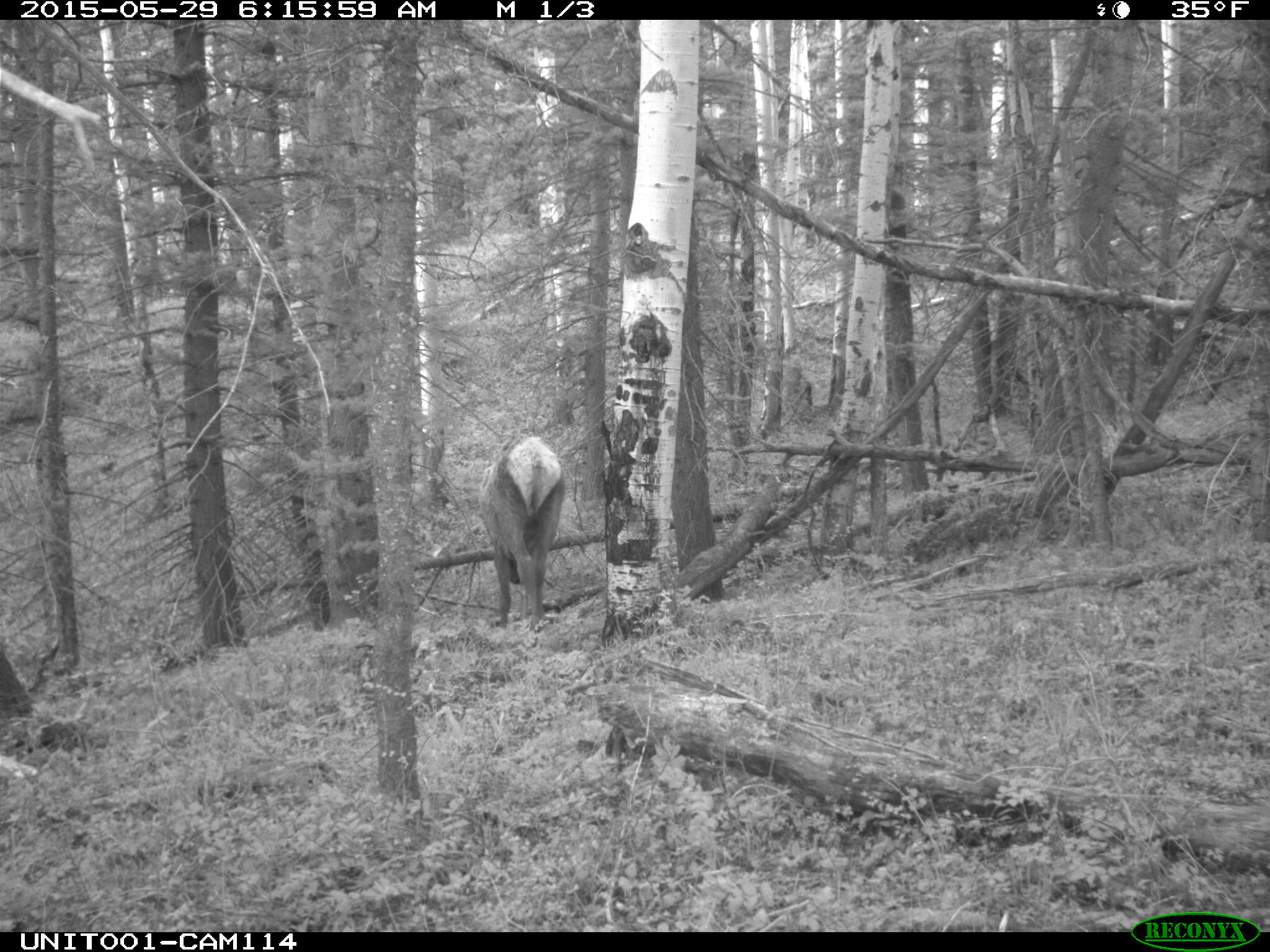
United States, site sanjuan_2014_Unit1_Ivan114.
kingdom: Animalia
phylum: Chordata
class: Mammalia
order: Artiodactyla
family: Cervidae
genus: Cervus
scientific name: Cervus elaphus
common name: red deer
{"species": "Cervus elaphus (red deer)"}